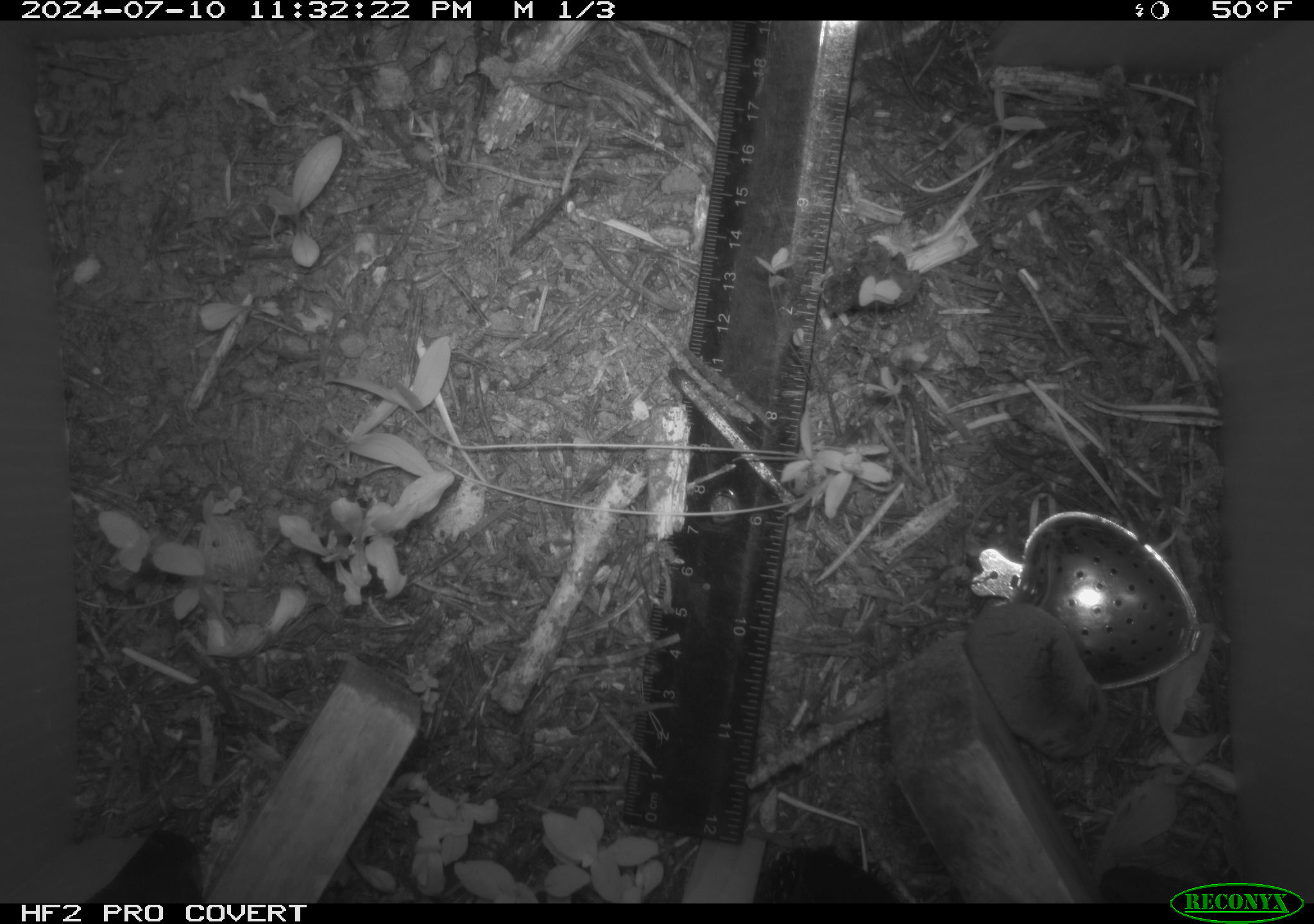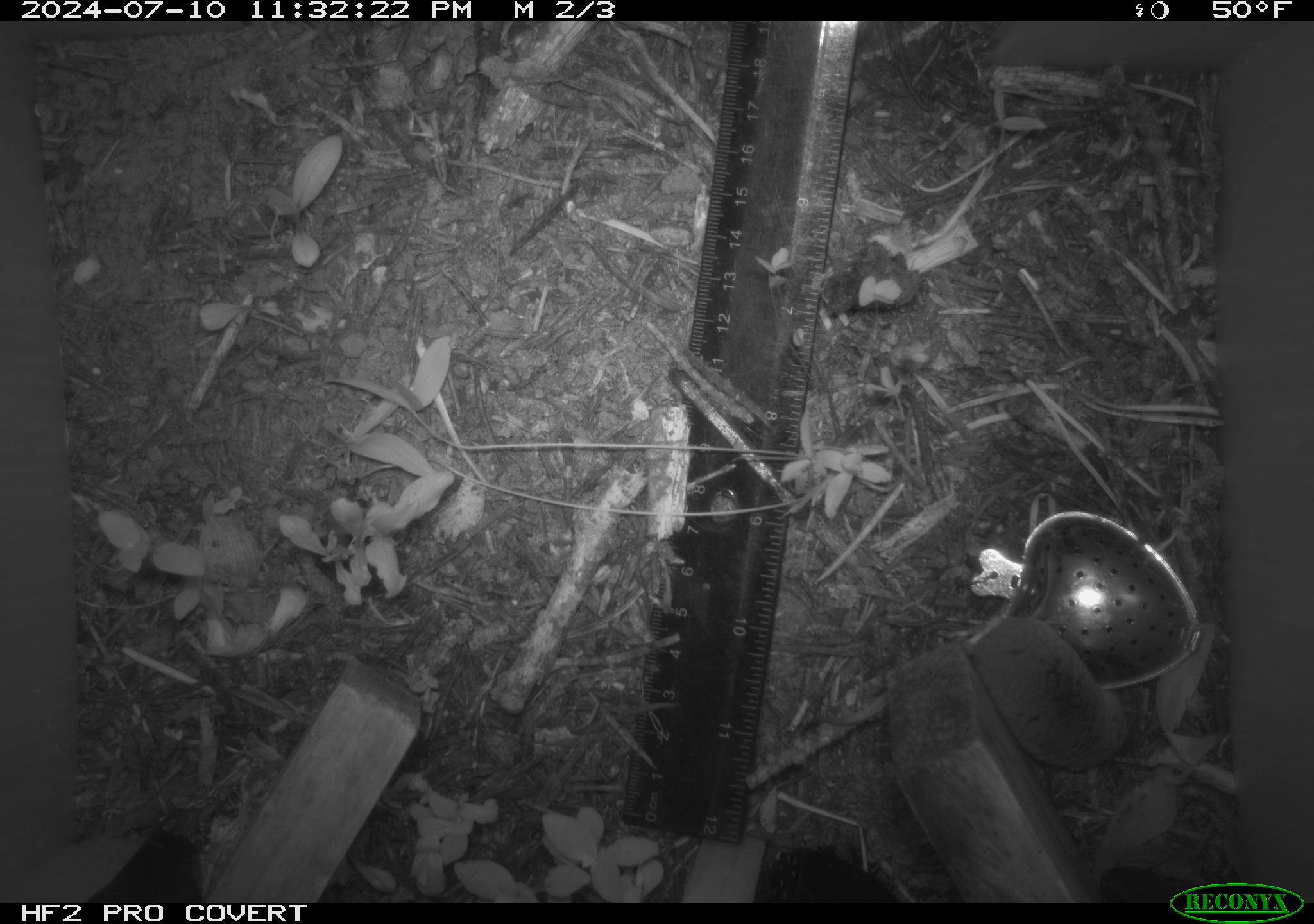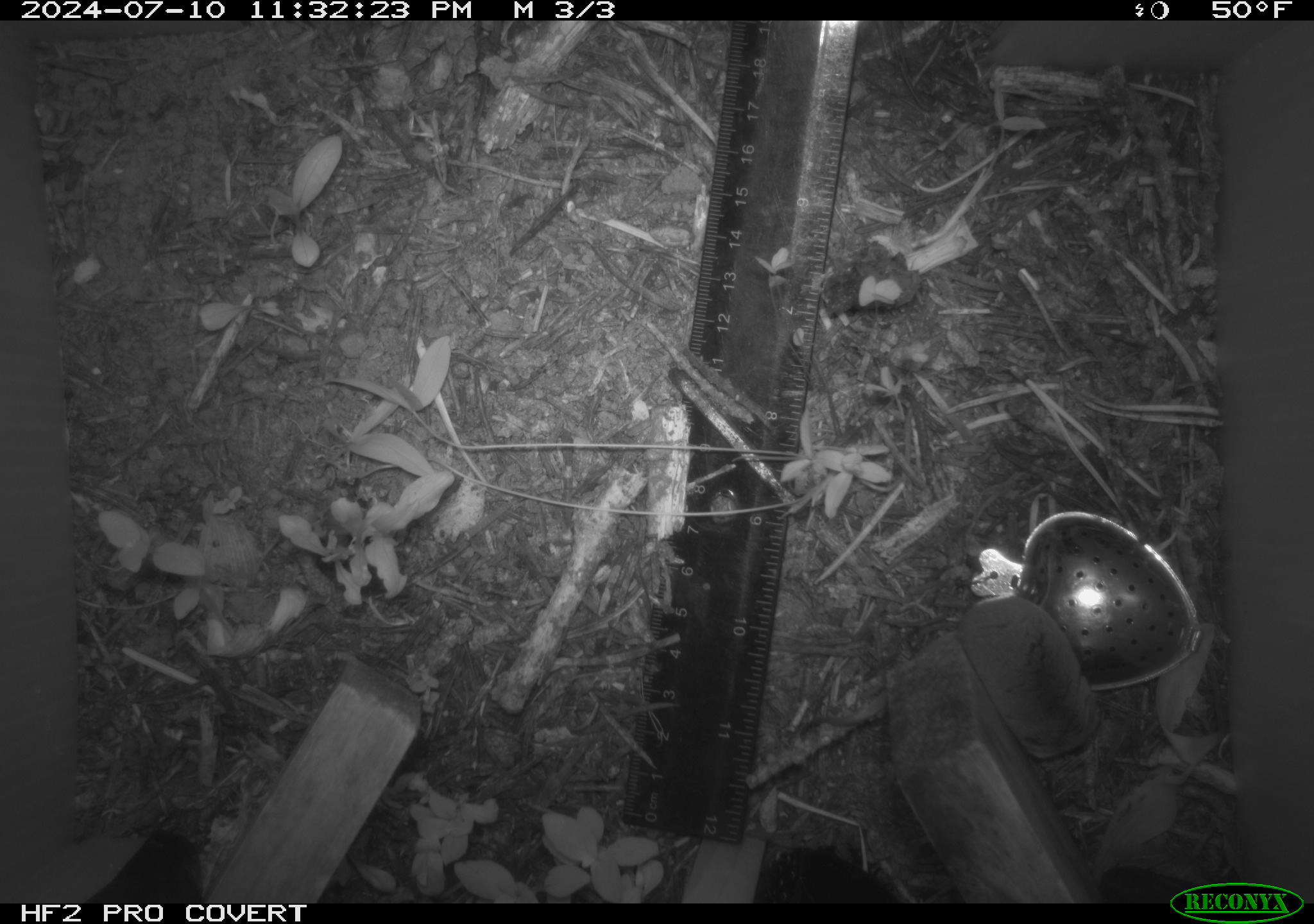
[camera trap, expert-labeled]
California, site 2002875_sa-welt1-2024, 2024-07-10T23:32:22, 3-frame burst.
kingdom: Animalia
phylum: Chordata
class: Mammalia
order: Eulipotyphla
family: Soricidae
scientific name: Soricidae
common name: shrews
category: soricidae family